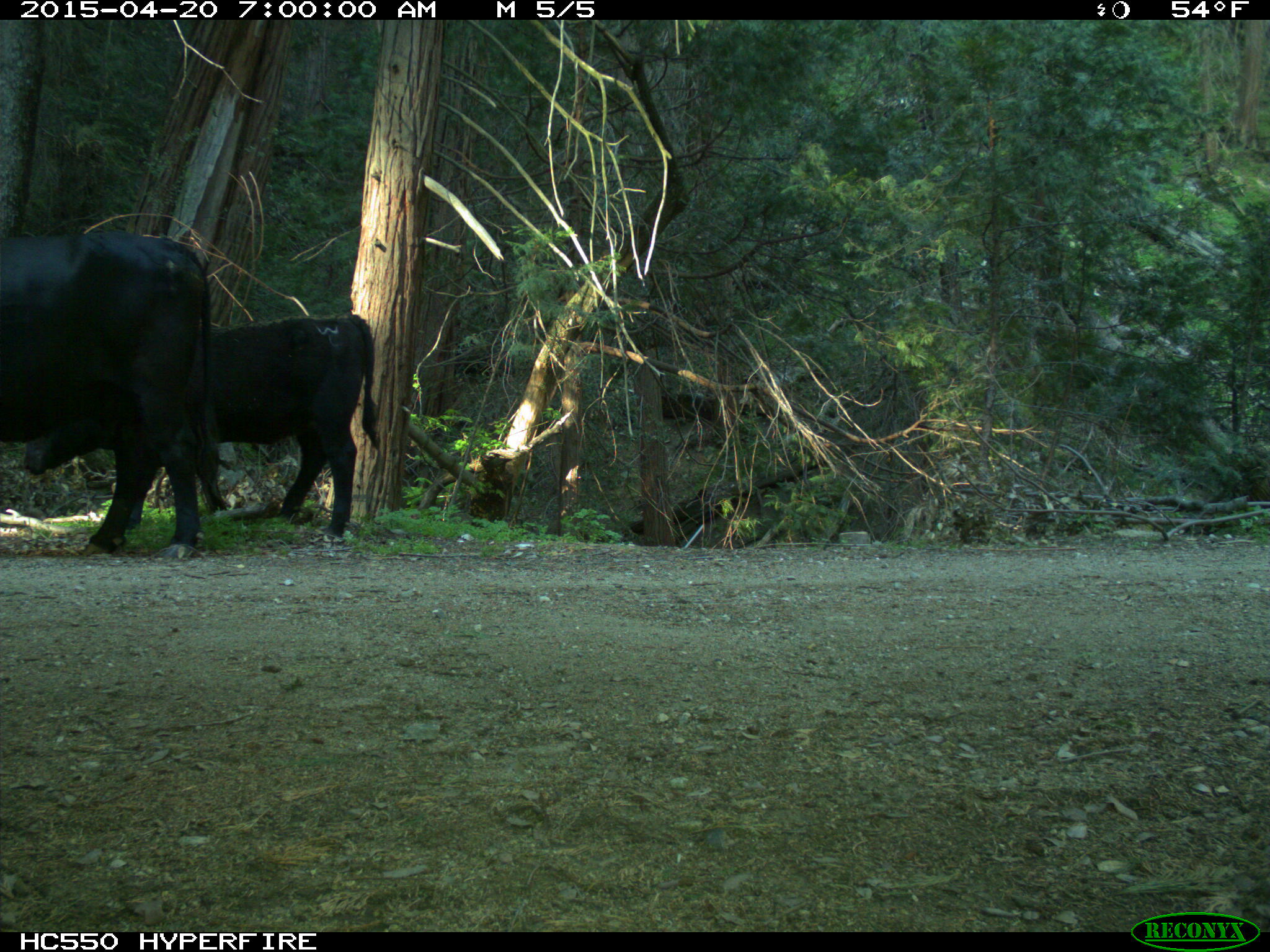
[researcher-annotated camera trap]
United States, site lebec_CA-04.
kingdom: Animalia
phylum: Chordata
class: Mammalia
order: Artiodactyla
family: Bovidae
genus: Bos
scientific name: Bos taurus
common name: domestic cow